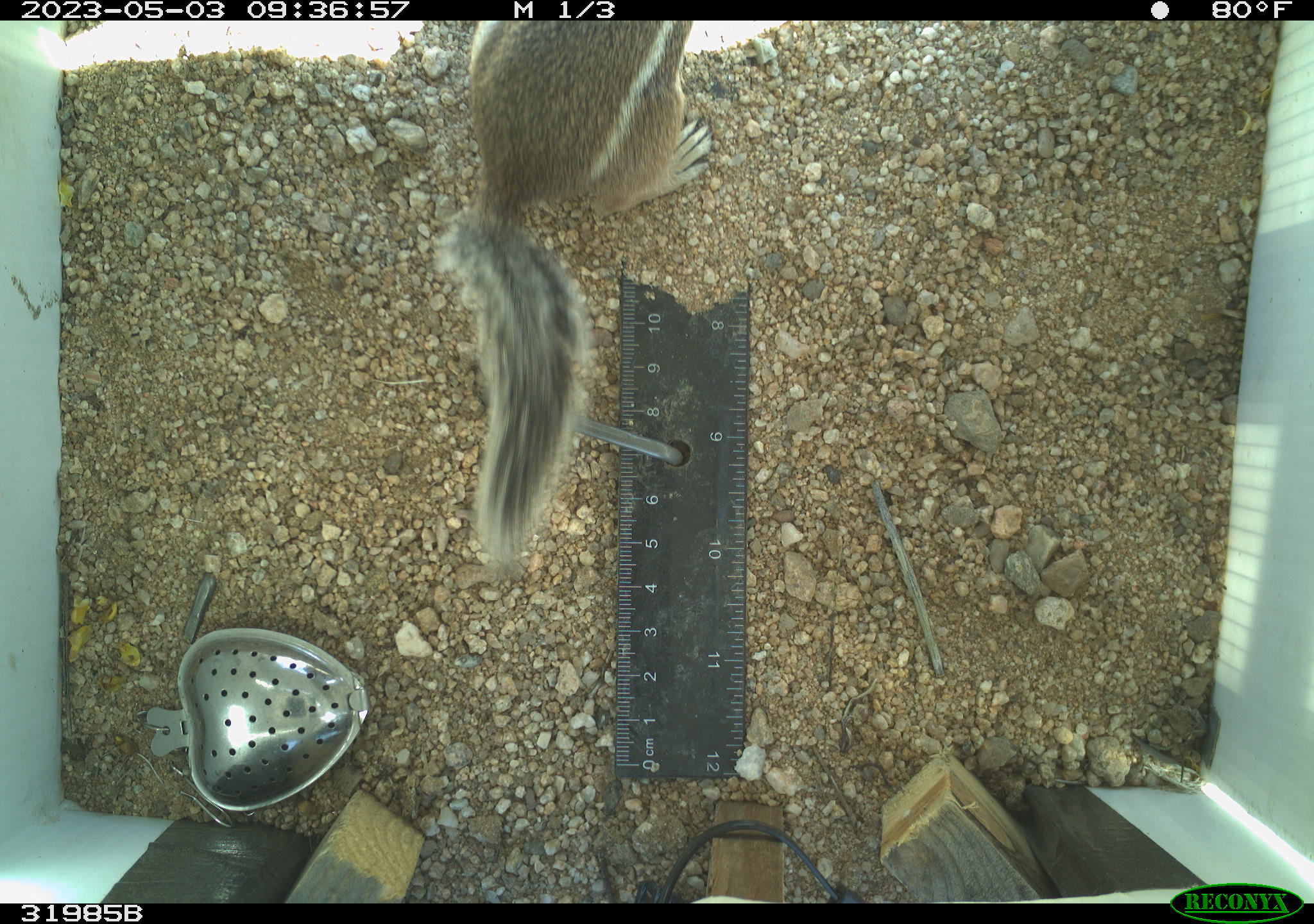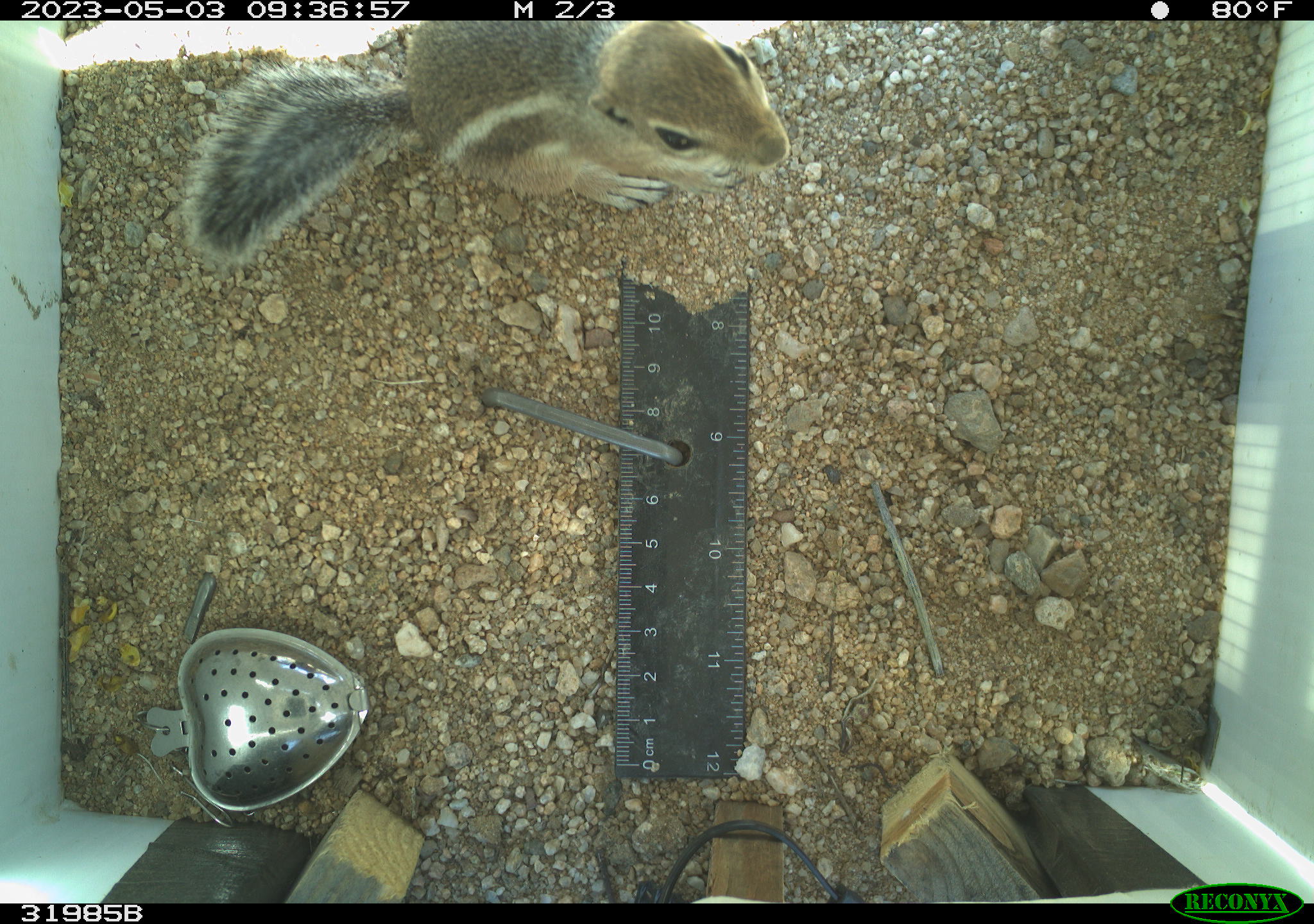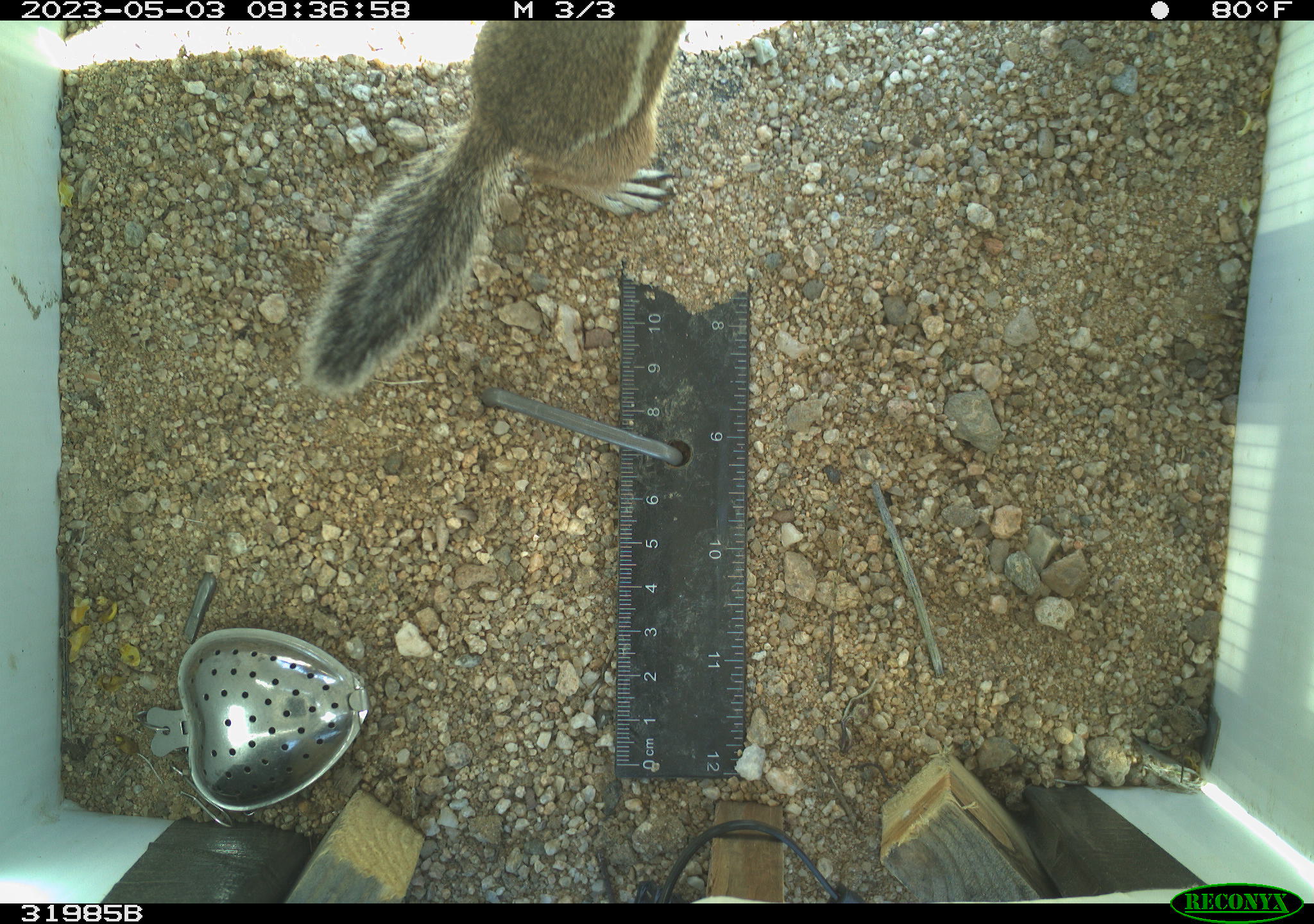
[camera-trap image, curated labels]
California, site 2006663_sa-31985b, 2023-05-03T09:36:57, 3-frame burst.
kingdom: Animalia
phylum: Chordata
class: Mammalia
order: Rodentia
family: Sciuridae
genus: Ammospermophilus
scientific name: Ammospermophilus leucurus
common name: white-tailed antelope squirrel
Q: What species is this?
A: White-tailed antelope squirrel (Ammospermophilus leucurus).